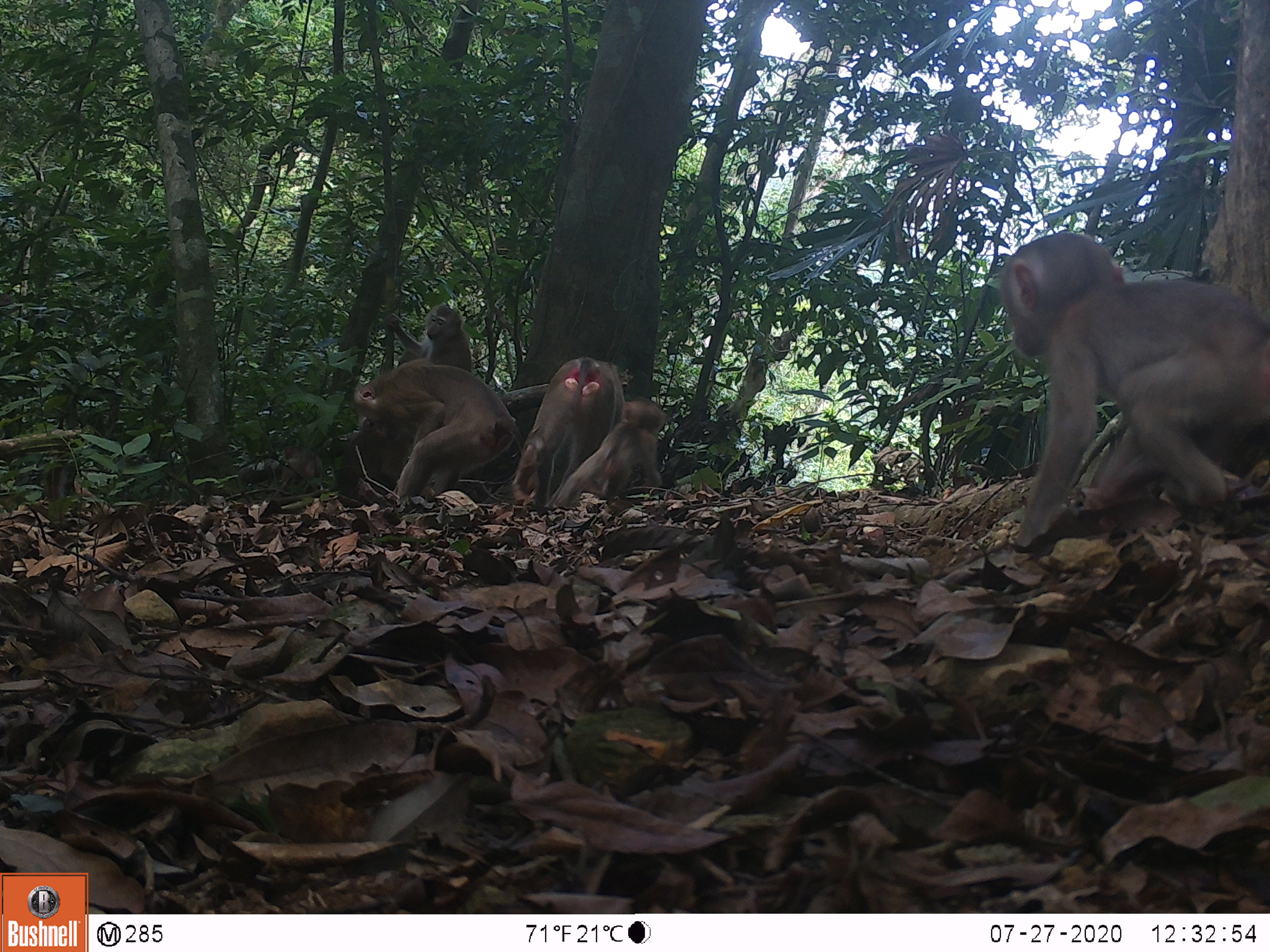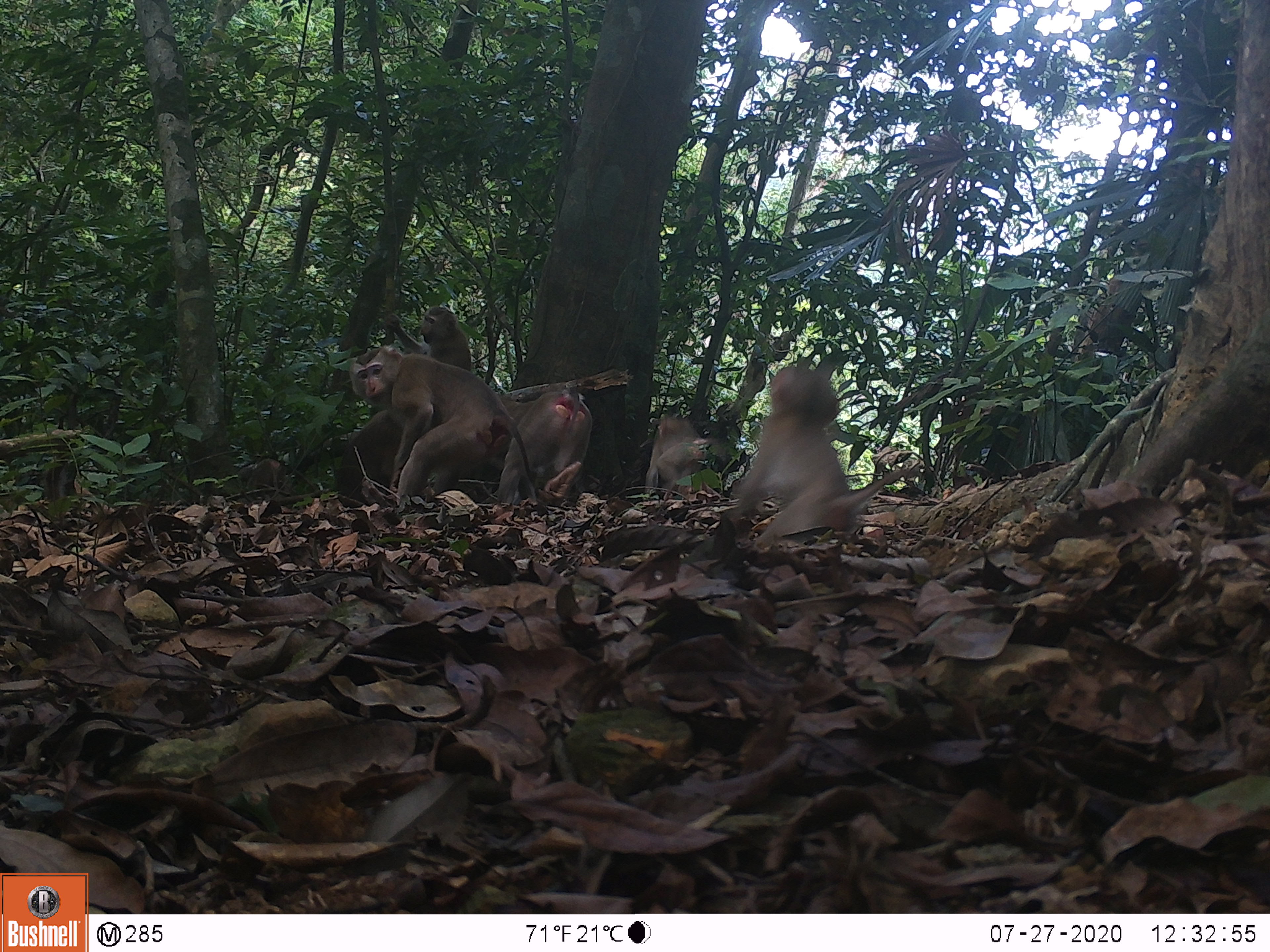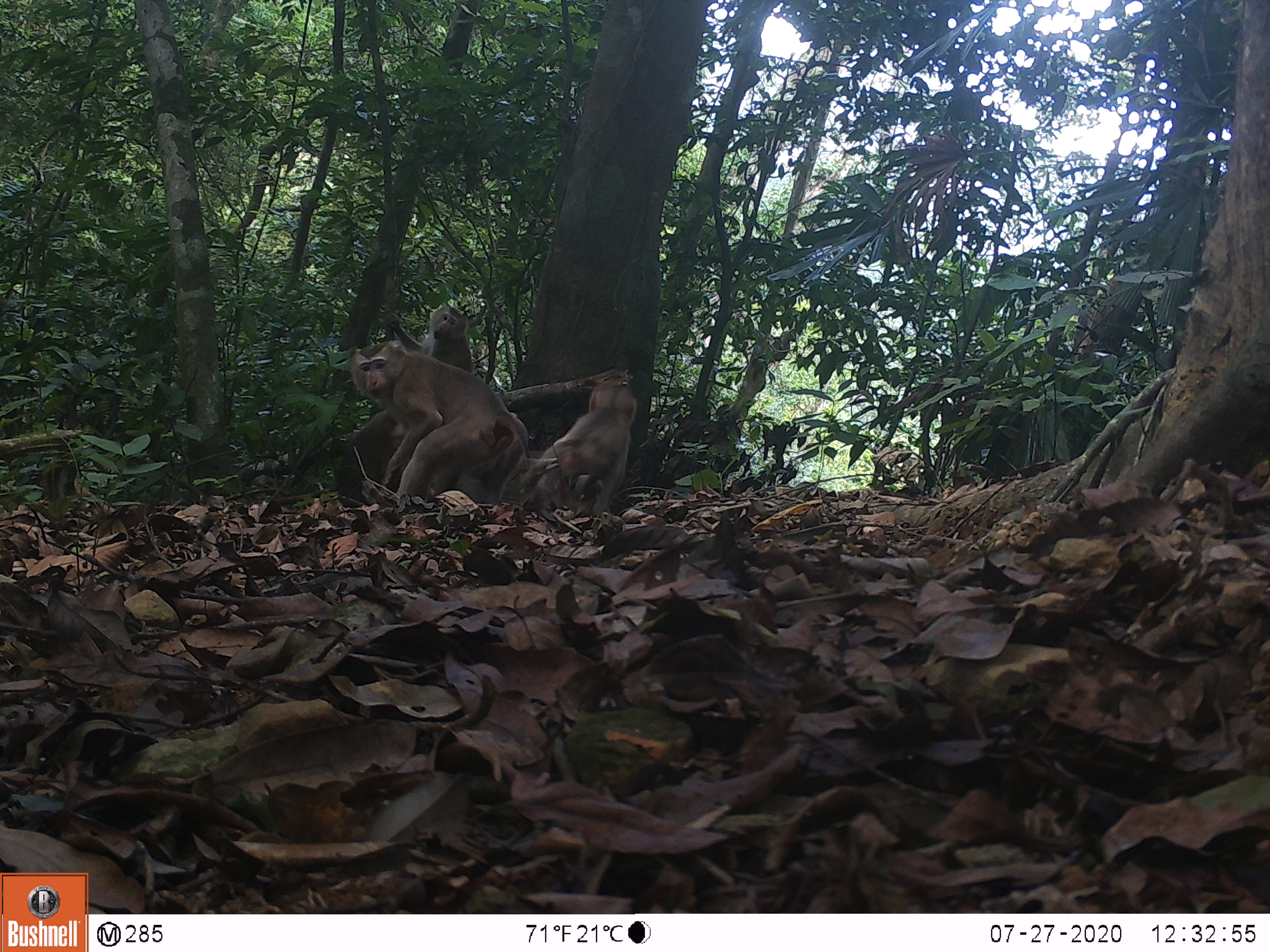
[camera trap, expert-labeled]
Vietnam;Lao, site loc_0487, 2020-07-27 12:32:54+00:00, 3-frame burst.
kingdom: Animalia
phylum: Chordata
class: Mammalia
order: Primates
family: Cercopithecidae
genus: Macaca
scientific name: Macaca nemestrina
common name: pig-tailed macaque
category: pig tailed macaque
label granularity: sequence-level